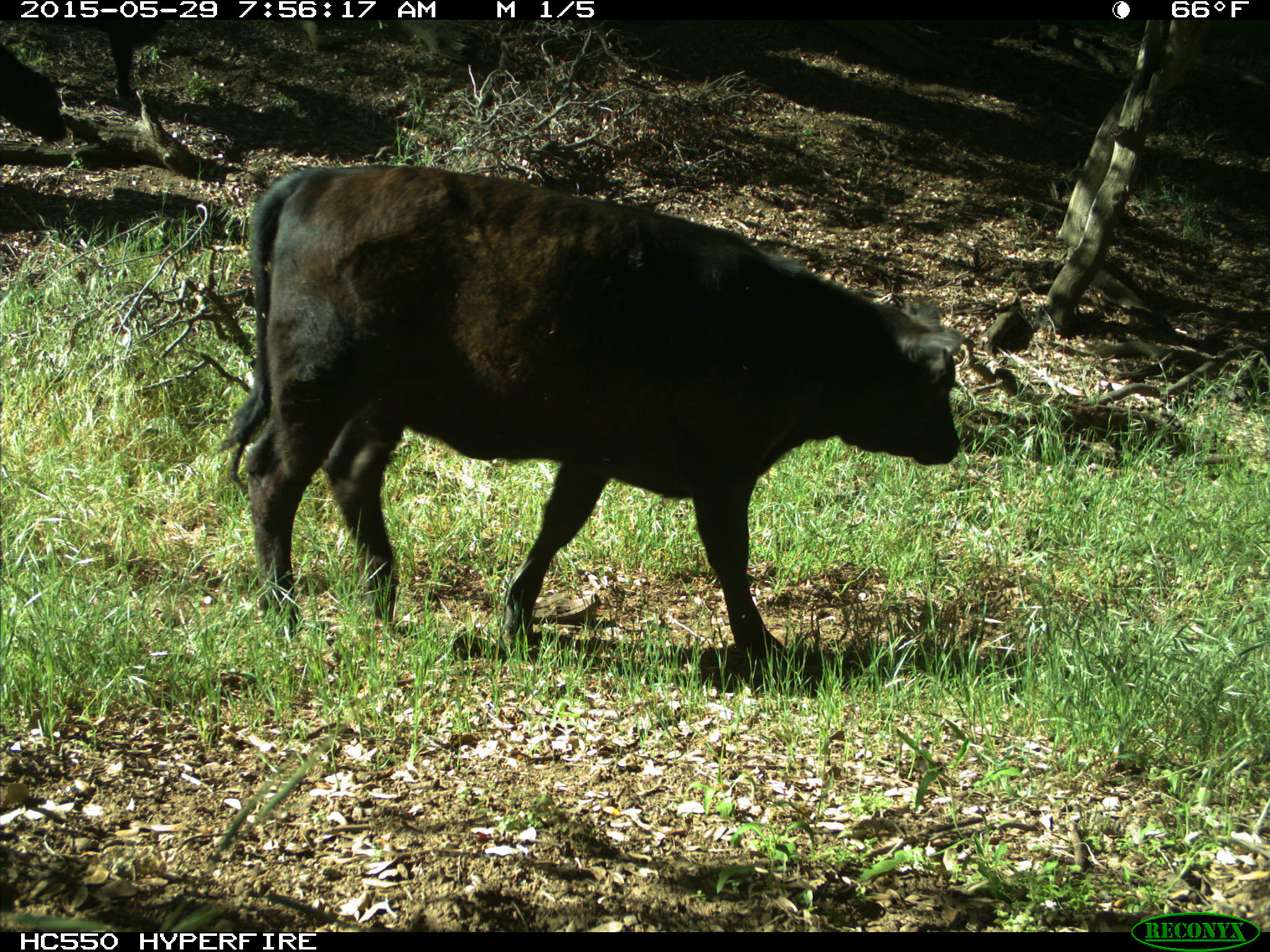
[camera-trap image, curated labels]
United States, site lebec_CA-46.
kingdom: Animalia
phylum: Chordata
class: Mammalia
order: Artiodactyla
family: Bovidae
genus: Bos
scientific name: Bos taurus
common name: domestic cow